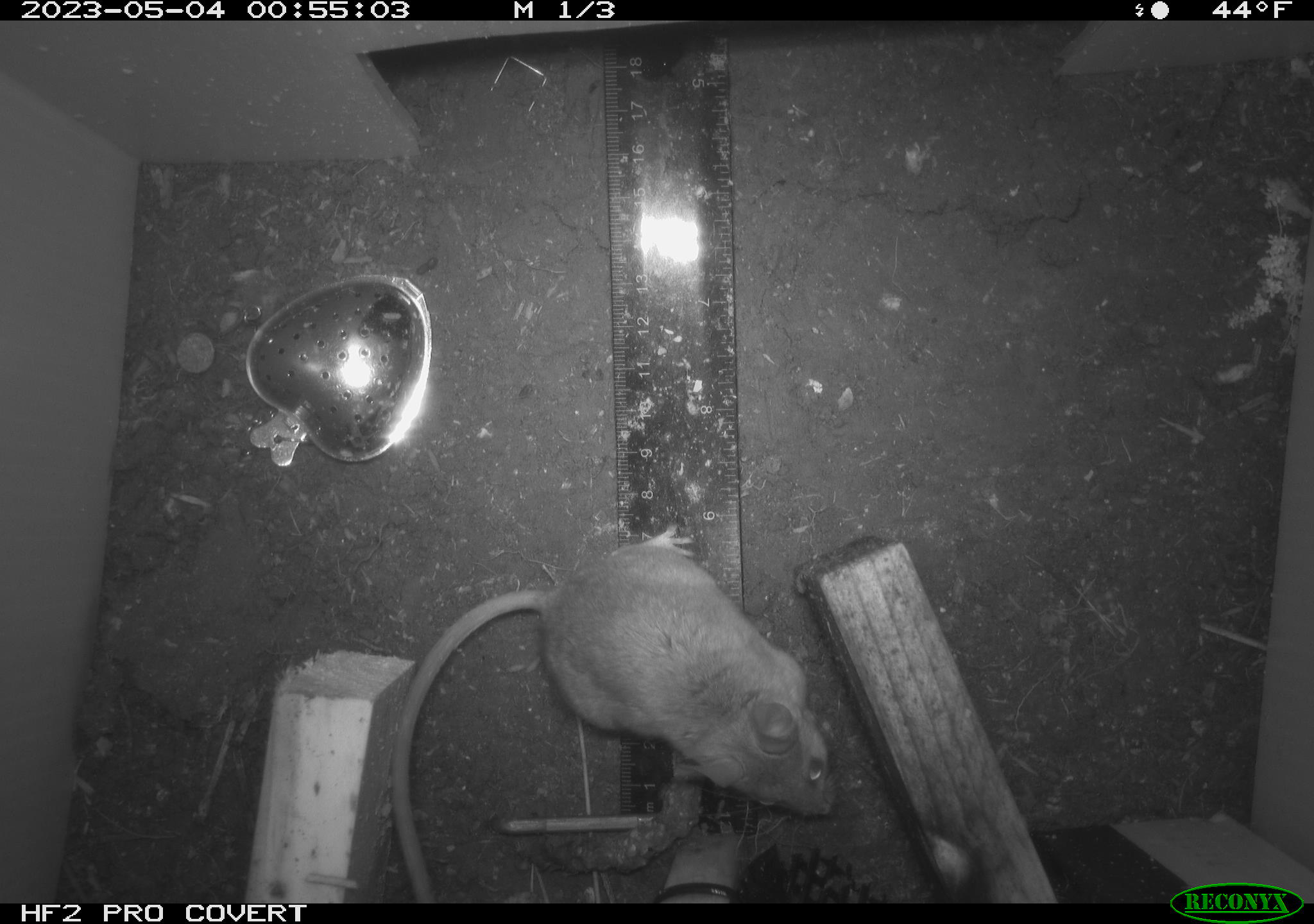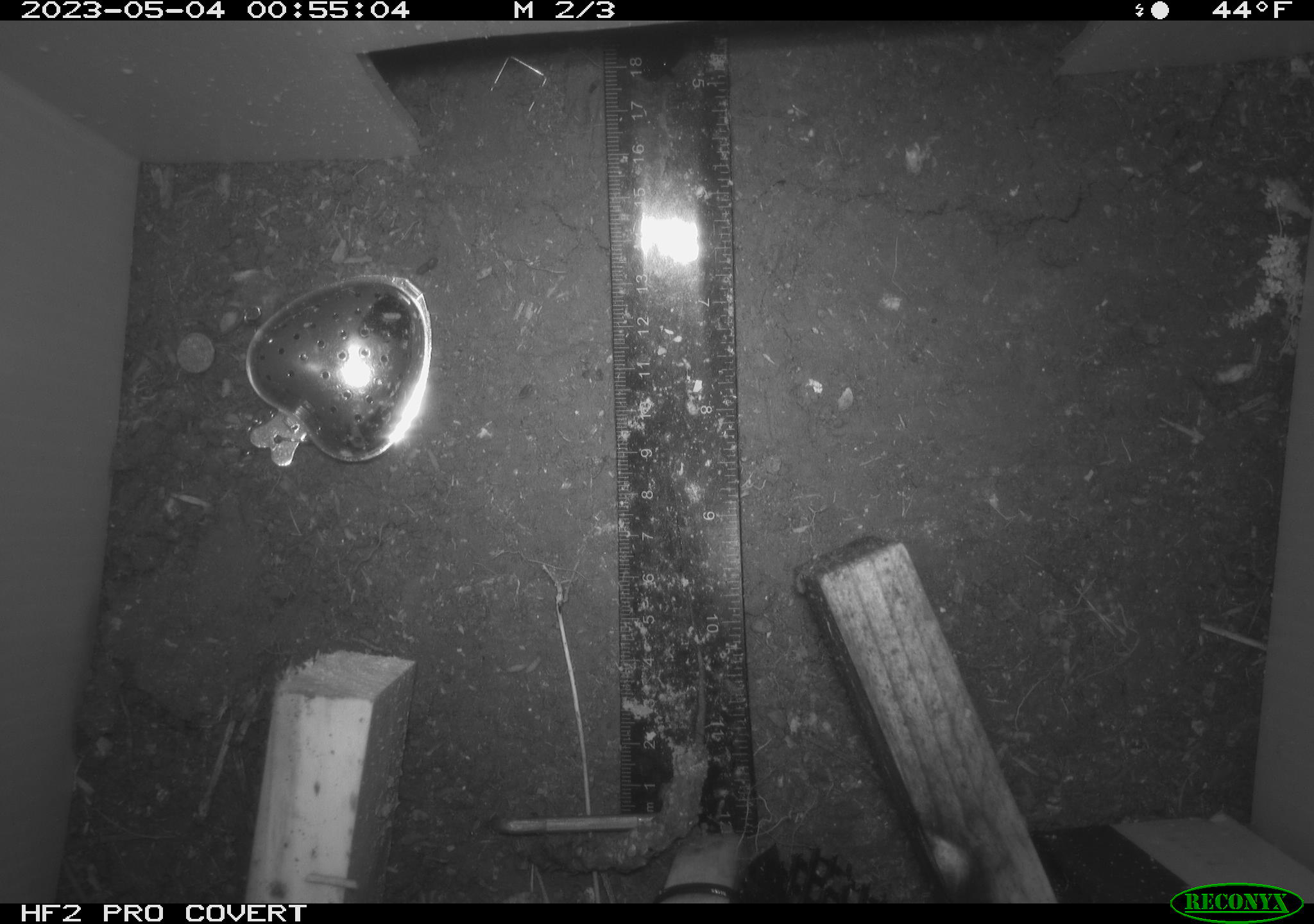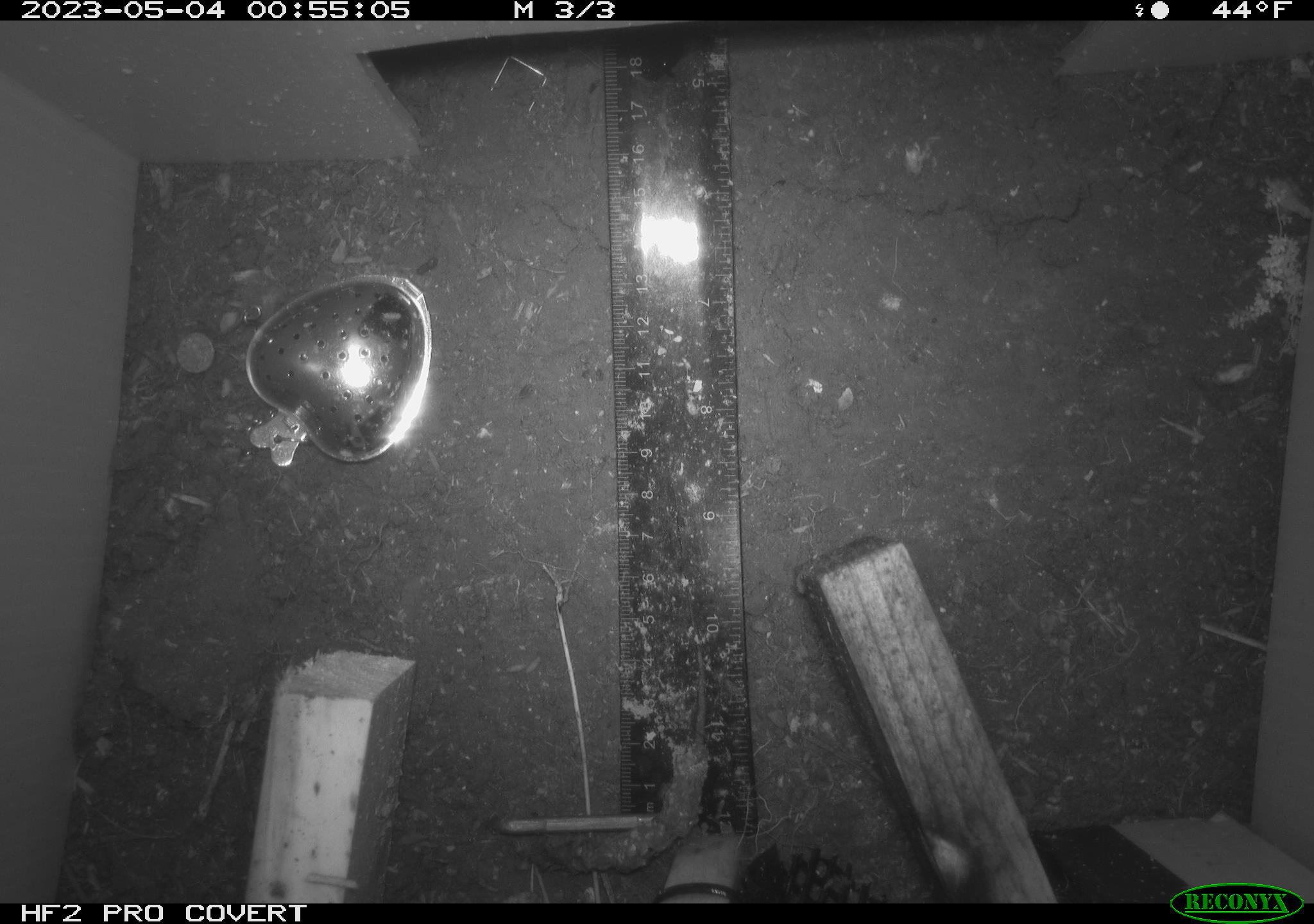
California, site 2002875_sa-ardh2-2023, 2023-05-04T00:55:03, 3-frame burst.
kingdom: Animalia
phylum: Chordata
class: Mammalia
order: Rodentia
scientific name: Rodentia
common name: mouse species